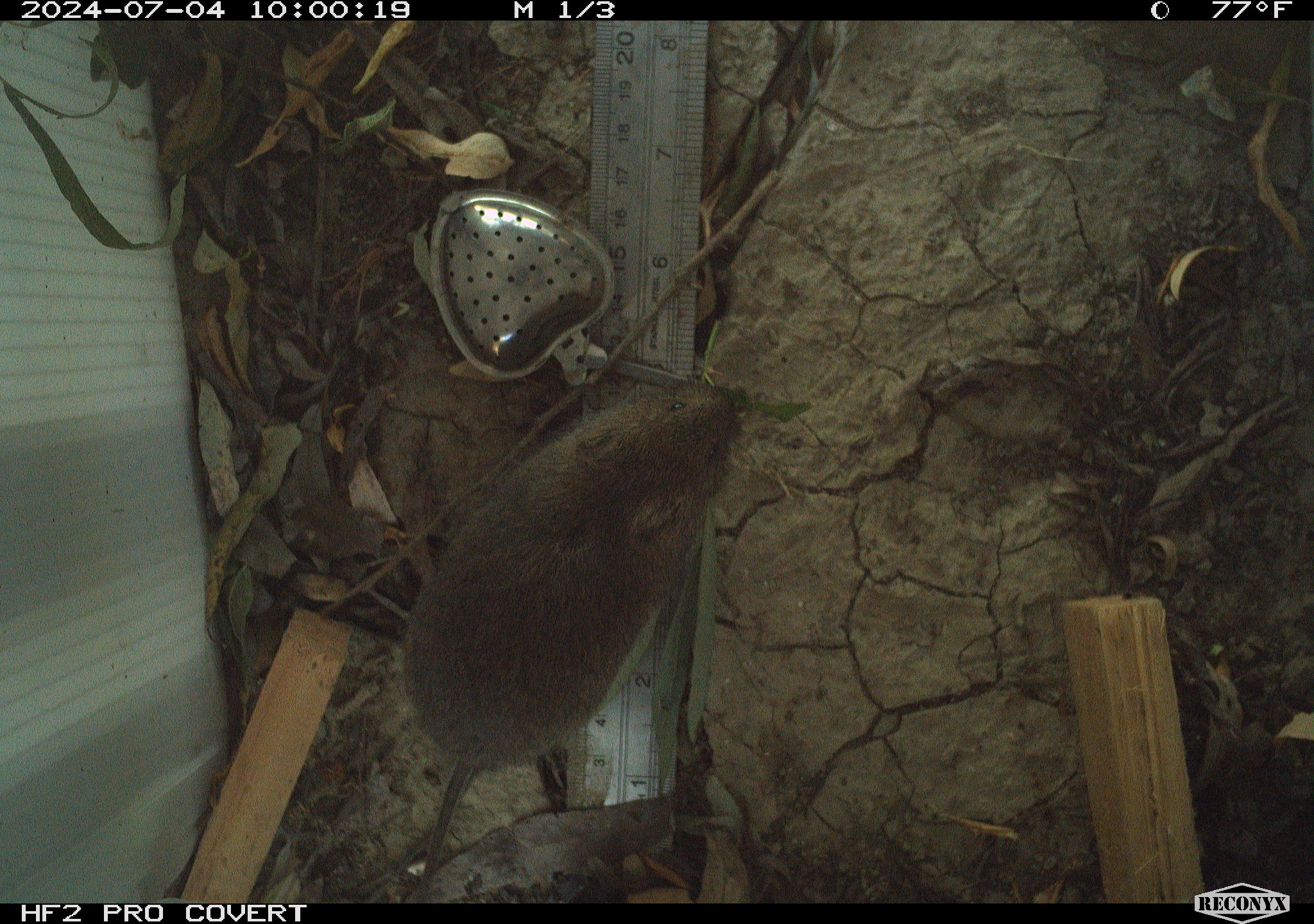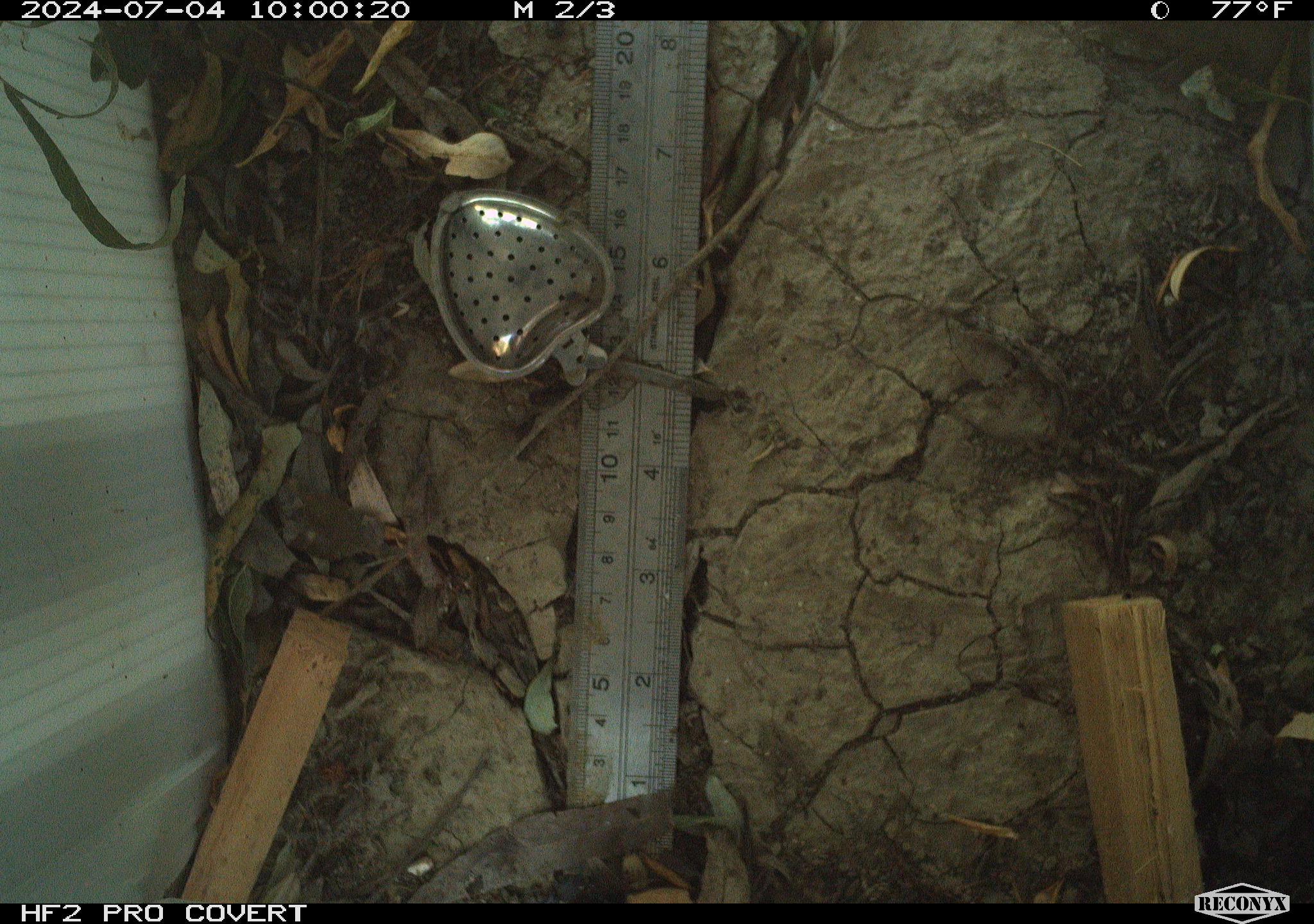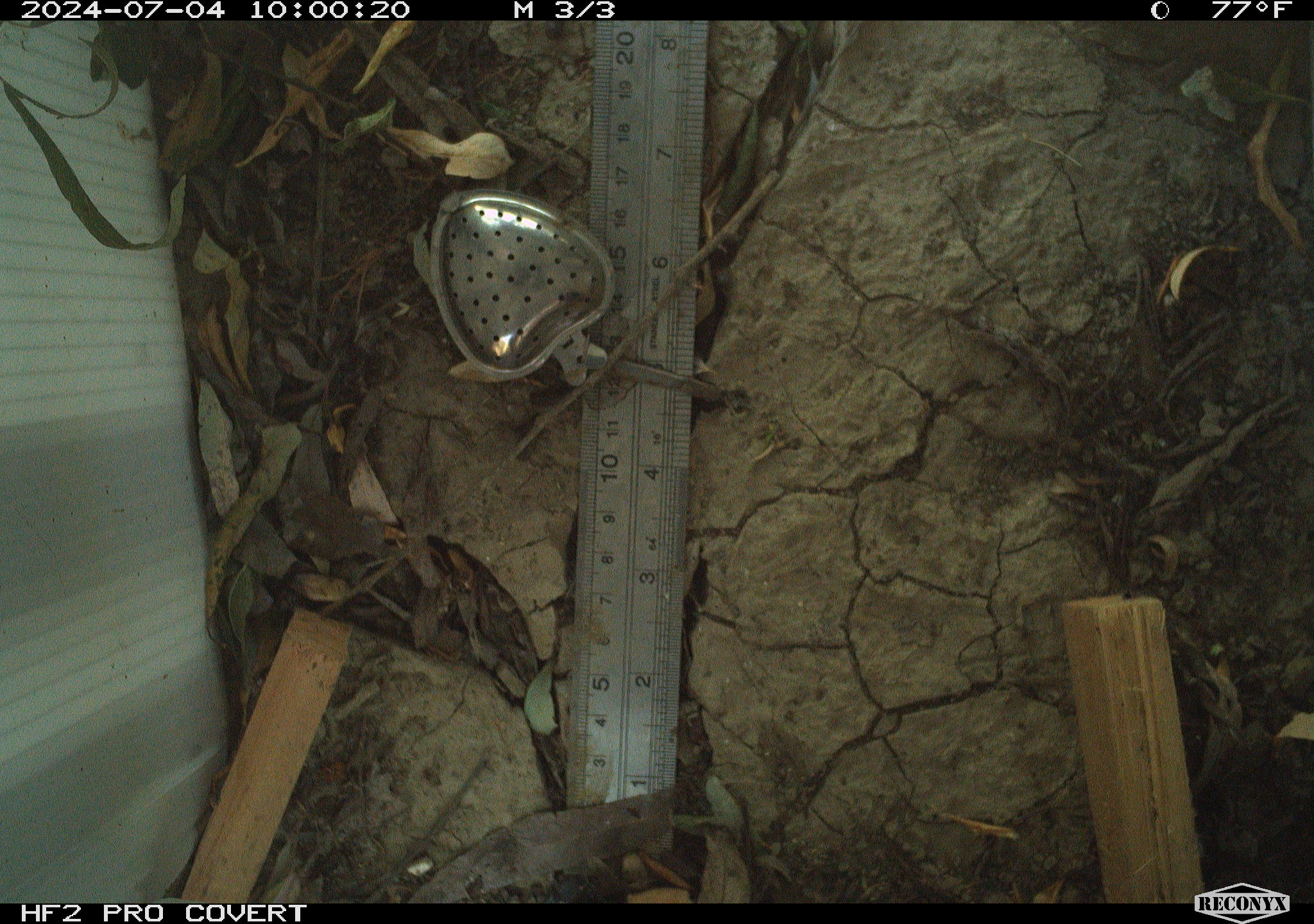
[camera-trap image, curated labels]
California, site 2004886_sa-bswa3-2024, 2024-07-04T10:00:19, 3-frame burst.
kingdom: Animalia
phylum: Chordata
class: Mammalia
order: Rodentia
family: Cricetidae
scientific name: Arvicolinae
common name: voles, lemmings, and muskrats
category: arvicolinae subfamily